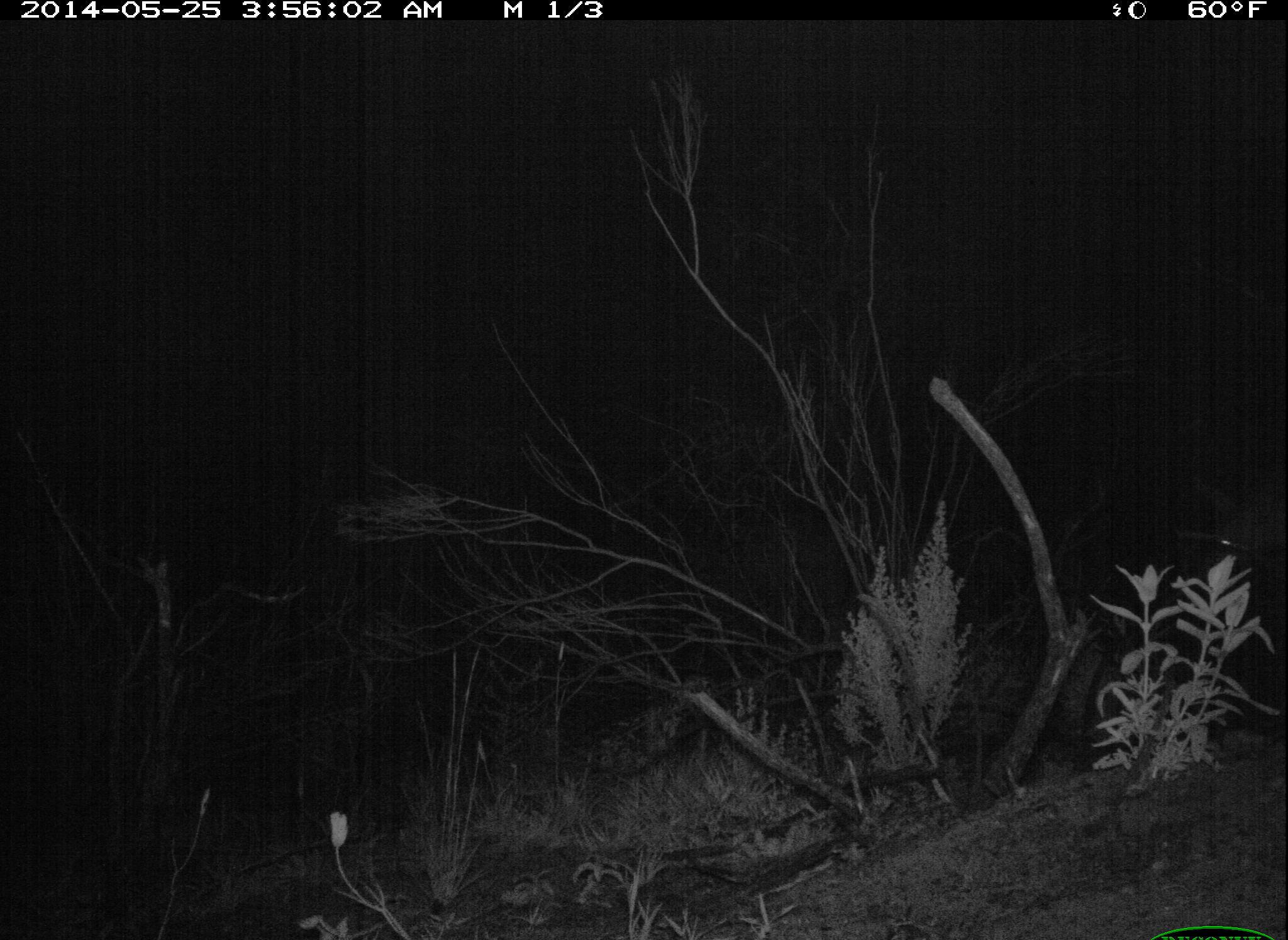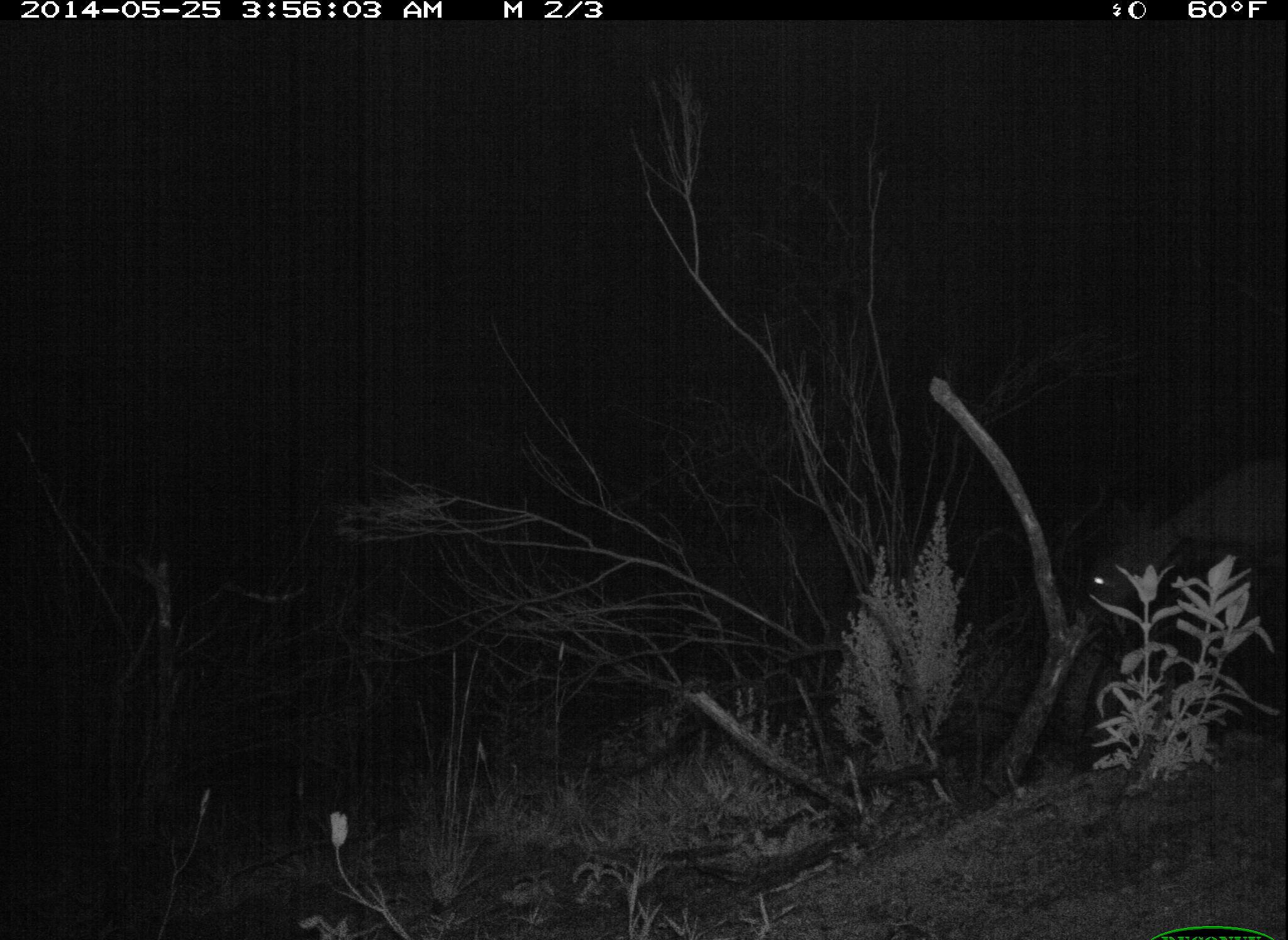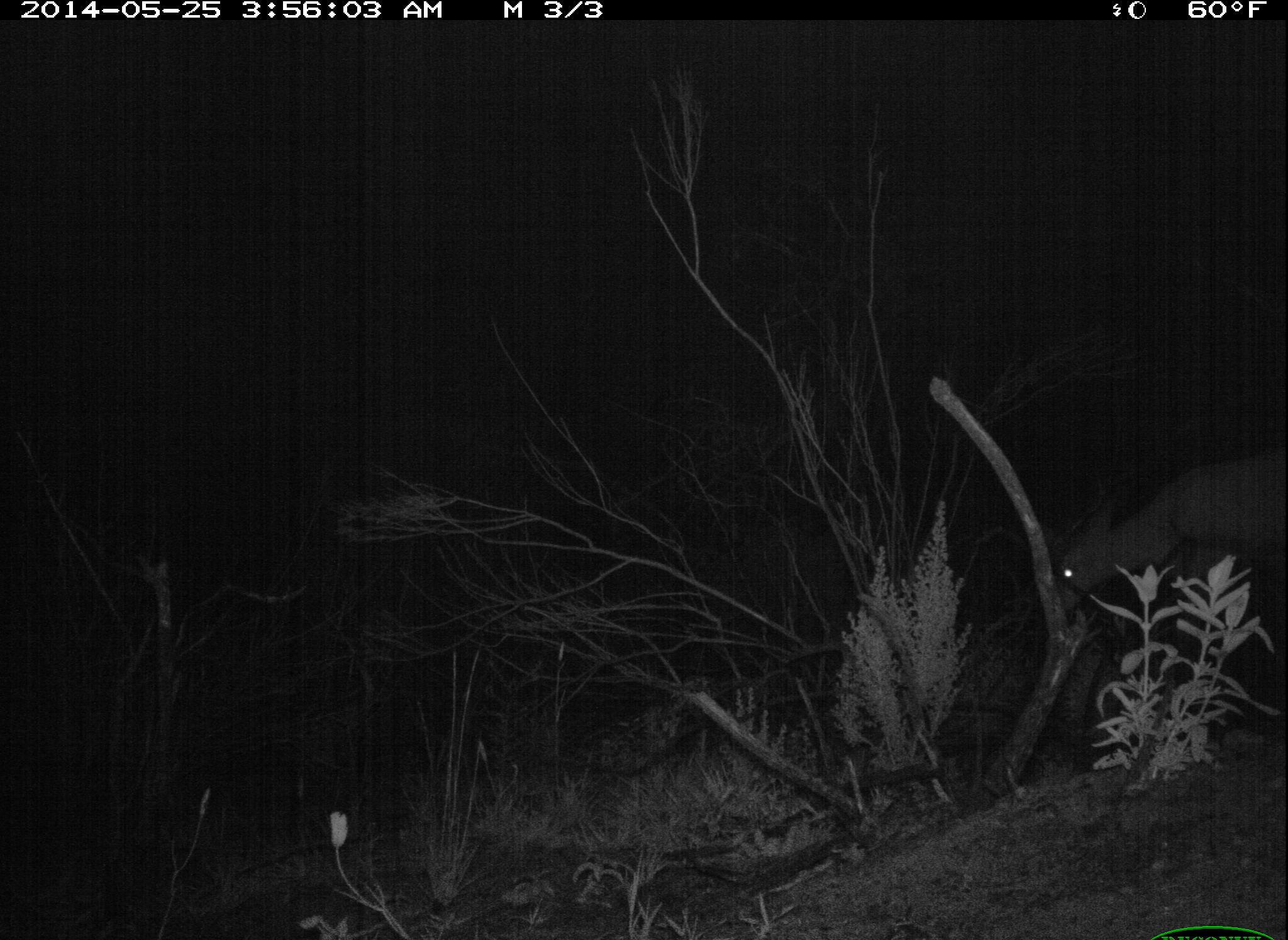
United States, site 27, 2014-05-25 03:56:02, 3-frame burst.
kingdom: Animalia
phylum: Chordata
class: Mammalia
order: Artiodactyla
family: Cervidae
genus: Odocoileus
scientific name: Odocoileus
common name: deer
Deer (Odocoileus).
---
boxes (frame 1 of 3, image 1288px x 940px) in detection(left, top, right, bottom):
deer: detection(1174, 470, 1287, 638)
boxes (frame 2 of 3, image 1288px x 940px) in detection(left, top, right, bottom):
deer: detection(1078, 454, 1288, 669)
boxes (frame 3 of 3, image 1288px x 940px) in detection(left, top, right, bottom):
deer: detection(1063, 460, 1288, 695)